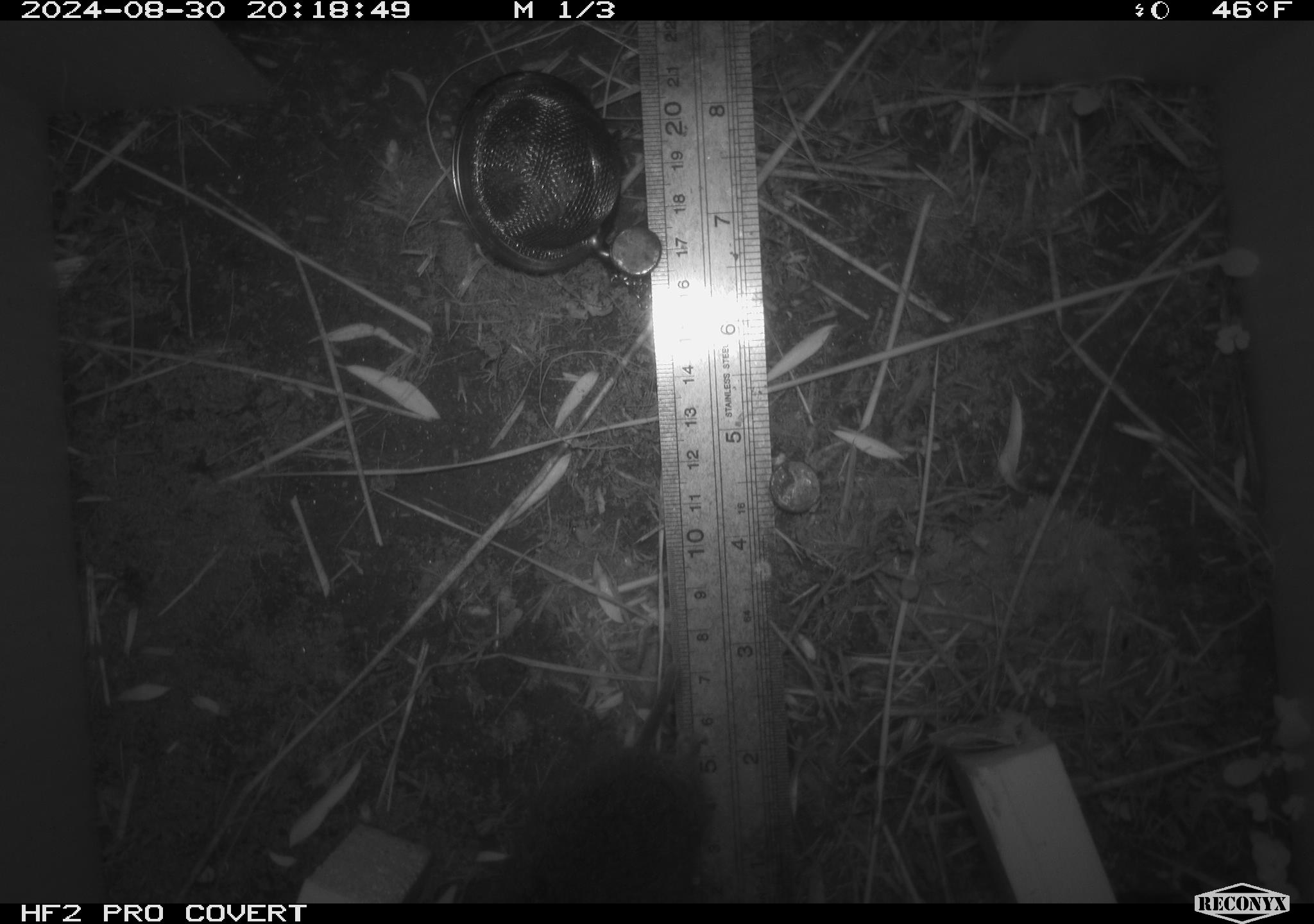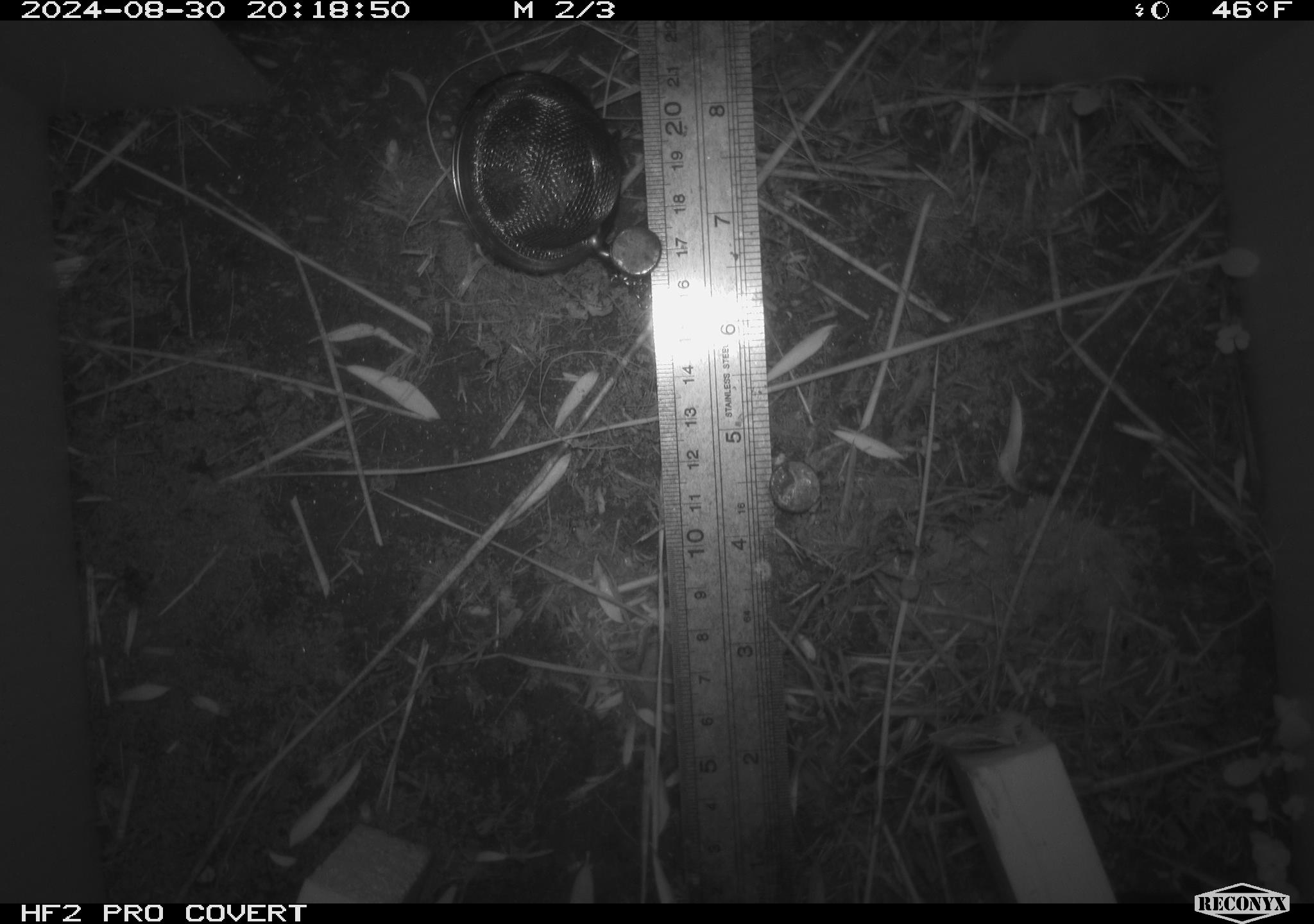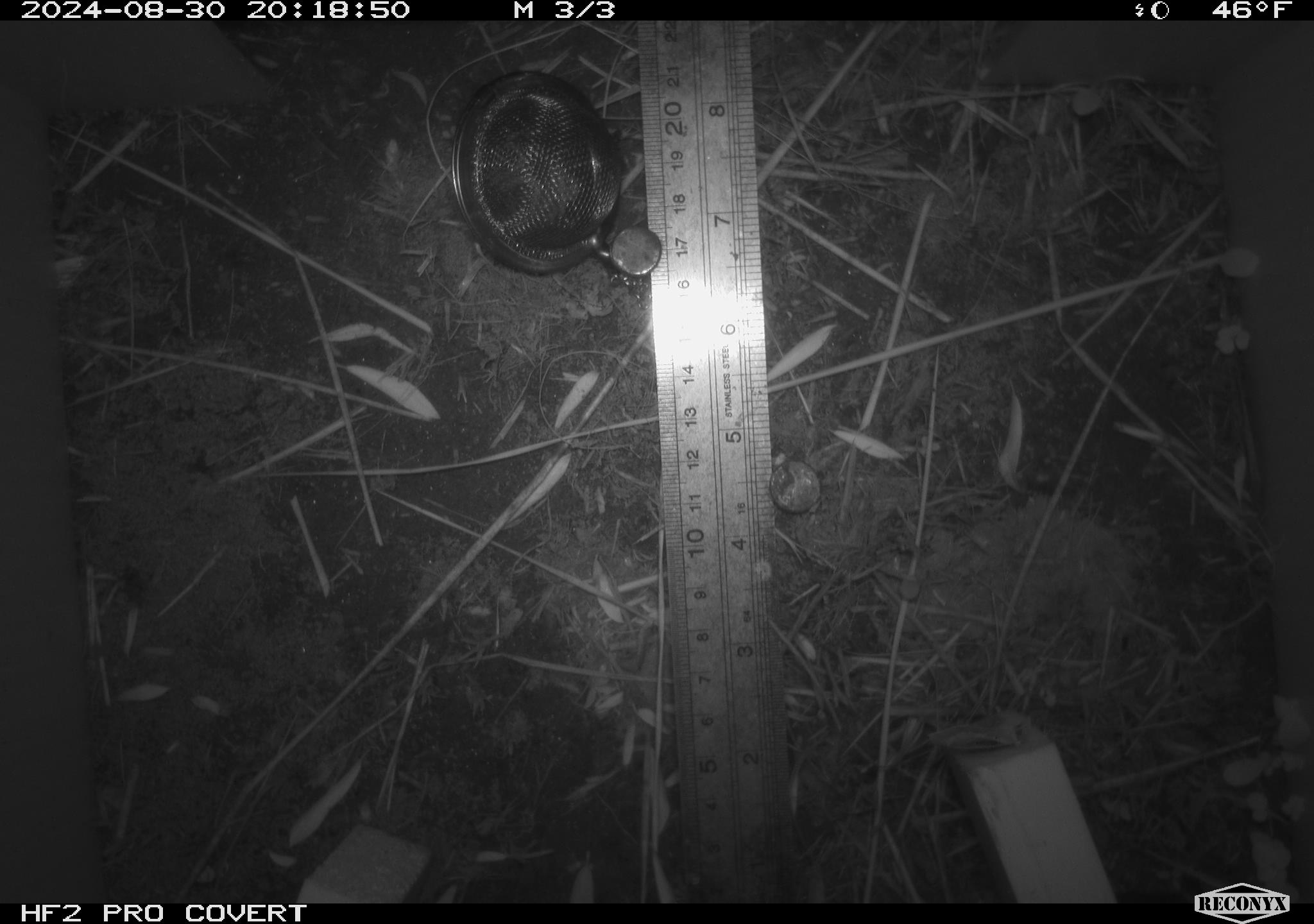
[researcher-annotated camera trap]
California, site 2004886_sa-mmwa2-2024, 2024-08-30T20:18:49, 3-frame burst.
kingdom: Animalia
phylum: Chordata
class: Mammalia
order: Rodentia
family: Cricetidae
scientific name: Arvicolinae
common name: voles, lemmings, and muskrats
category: arvicolinae subfamily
Arvicolinae subfamily (voles, lemmings, and muskrats) (Arvicolinae).